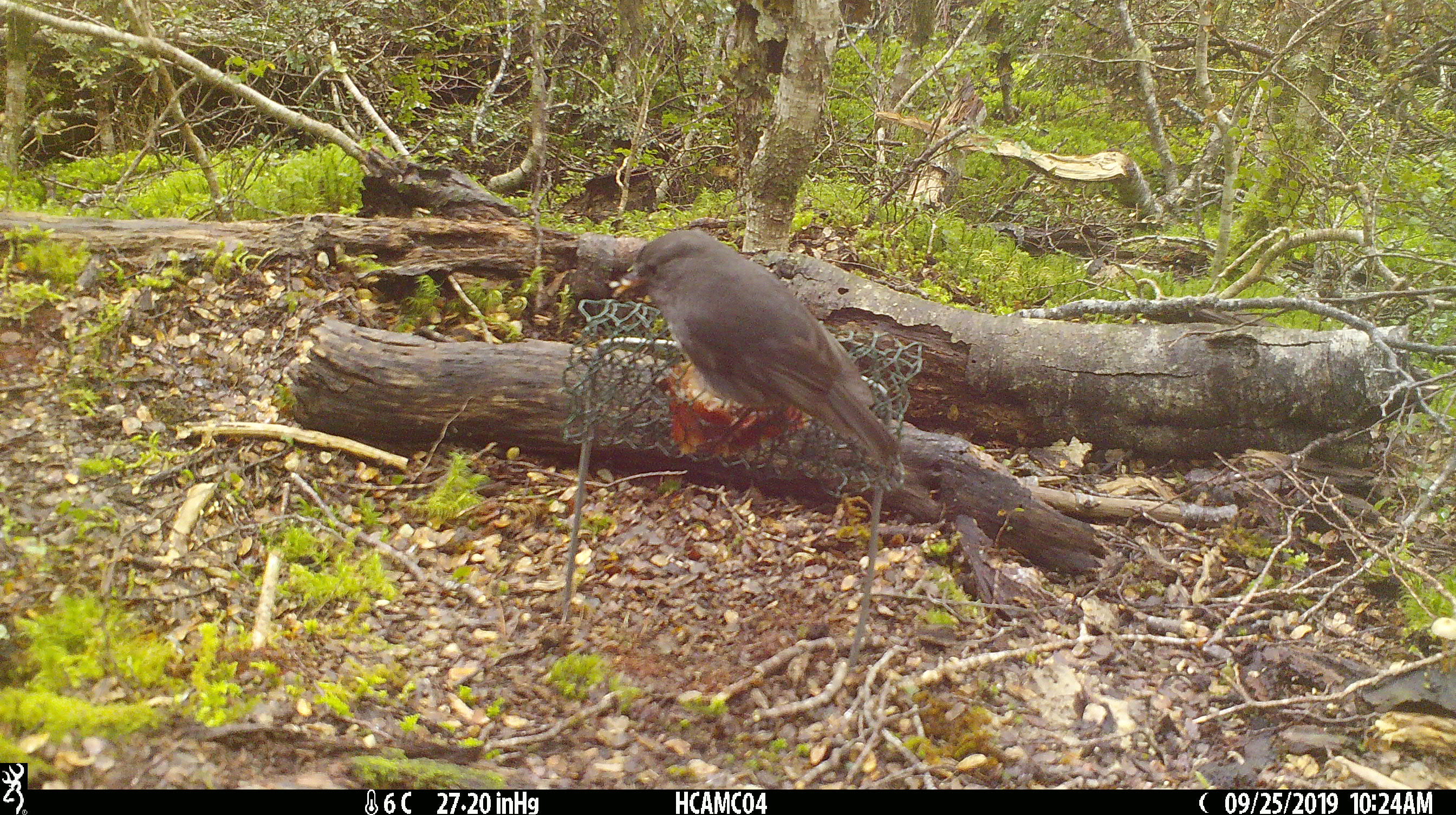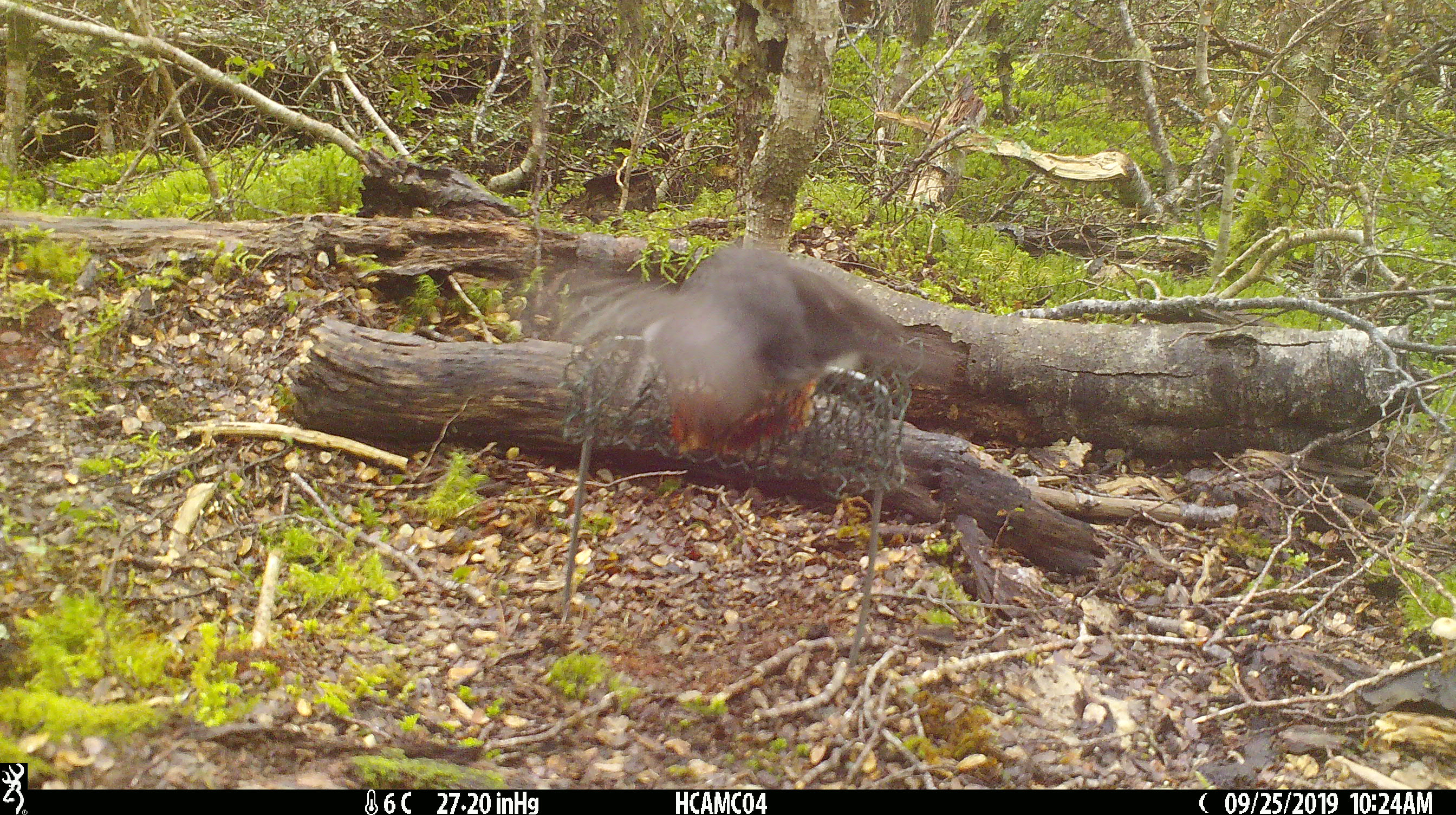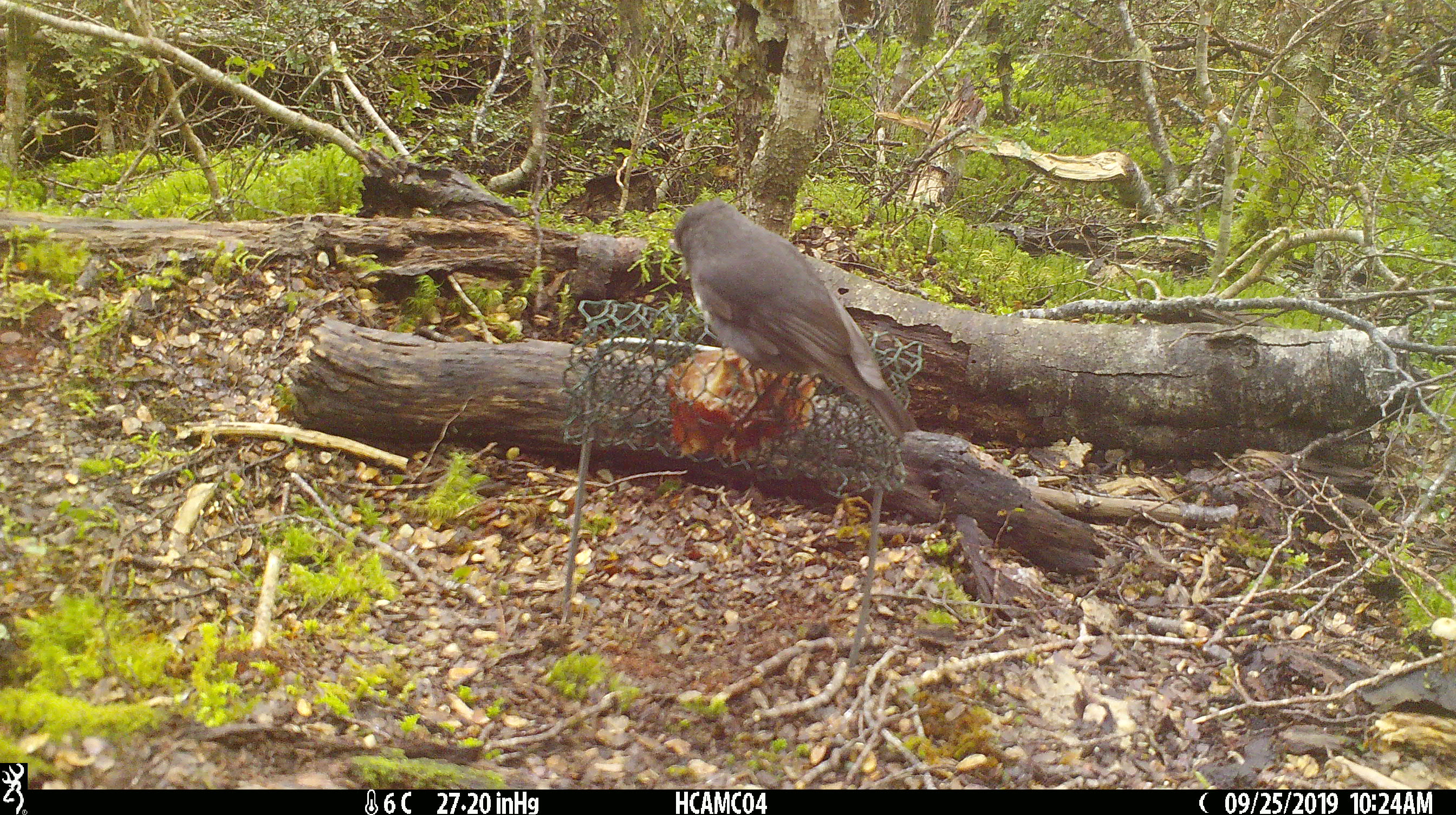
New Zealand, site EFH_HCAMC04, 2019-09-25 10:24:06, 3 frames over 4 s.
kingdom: Animalia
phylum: Chordata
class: Aves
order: Passeriformes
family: Petroicidae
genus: Petroica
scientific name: Petroica australis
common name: new zealand robin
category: robin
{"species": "robin (new zealand robin) (Petroica australis)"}